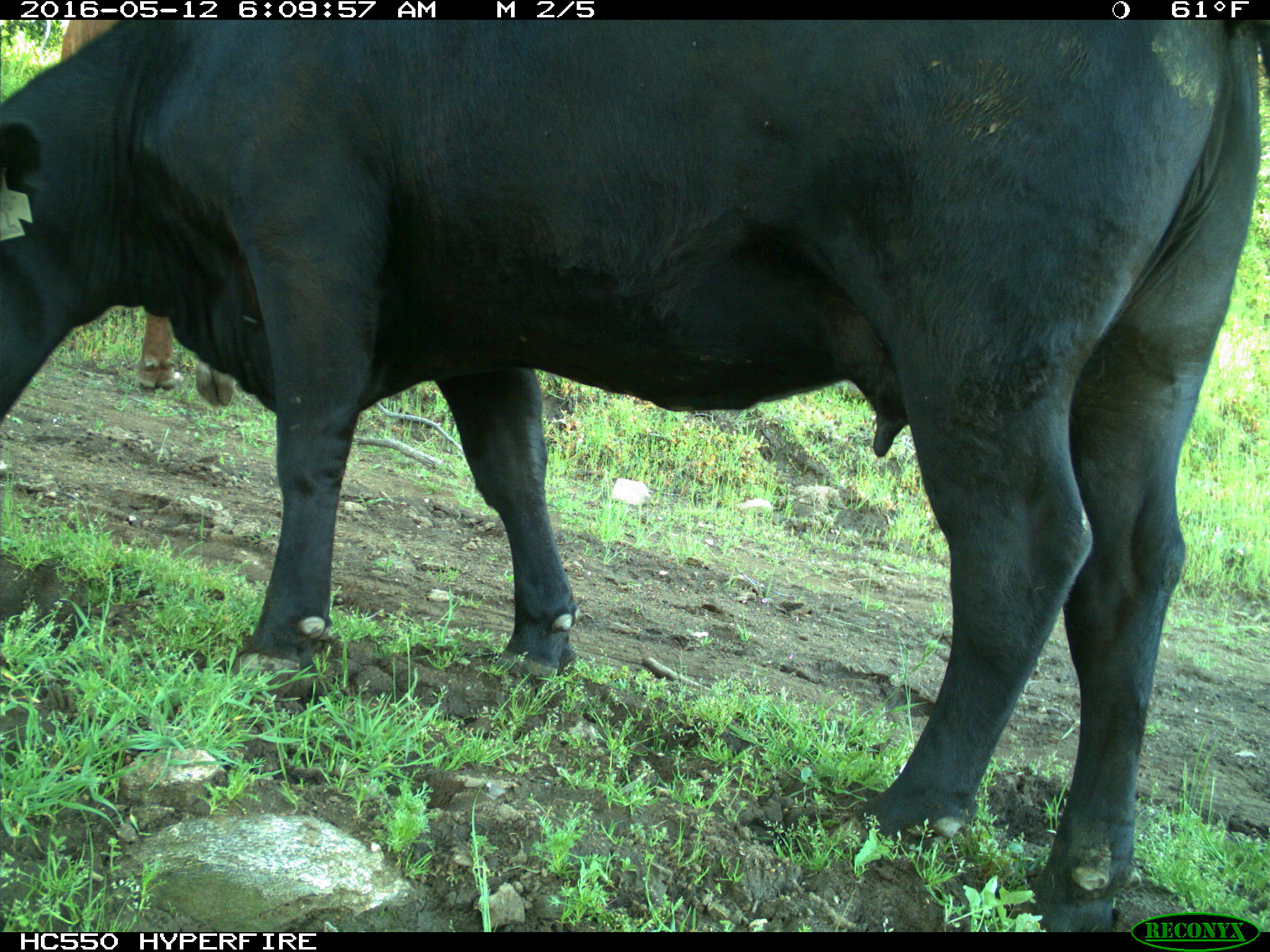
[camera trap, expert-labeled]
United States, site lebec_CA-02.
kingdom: Animalia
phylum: Chordata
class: Mammalia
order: Artiodactyla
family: Bovidae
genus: Bos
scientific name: Bos taurus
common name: domestic cow